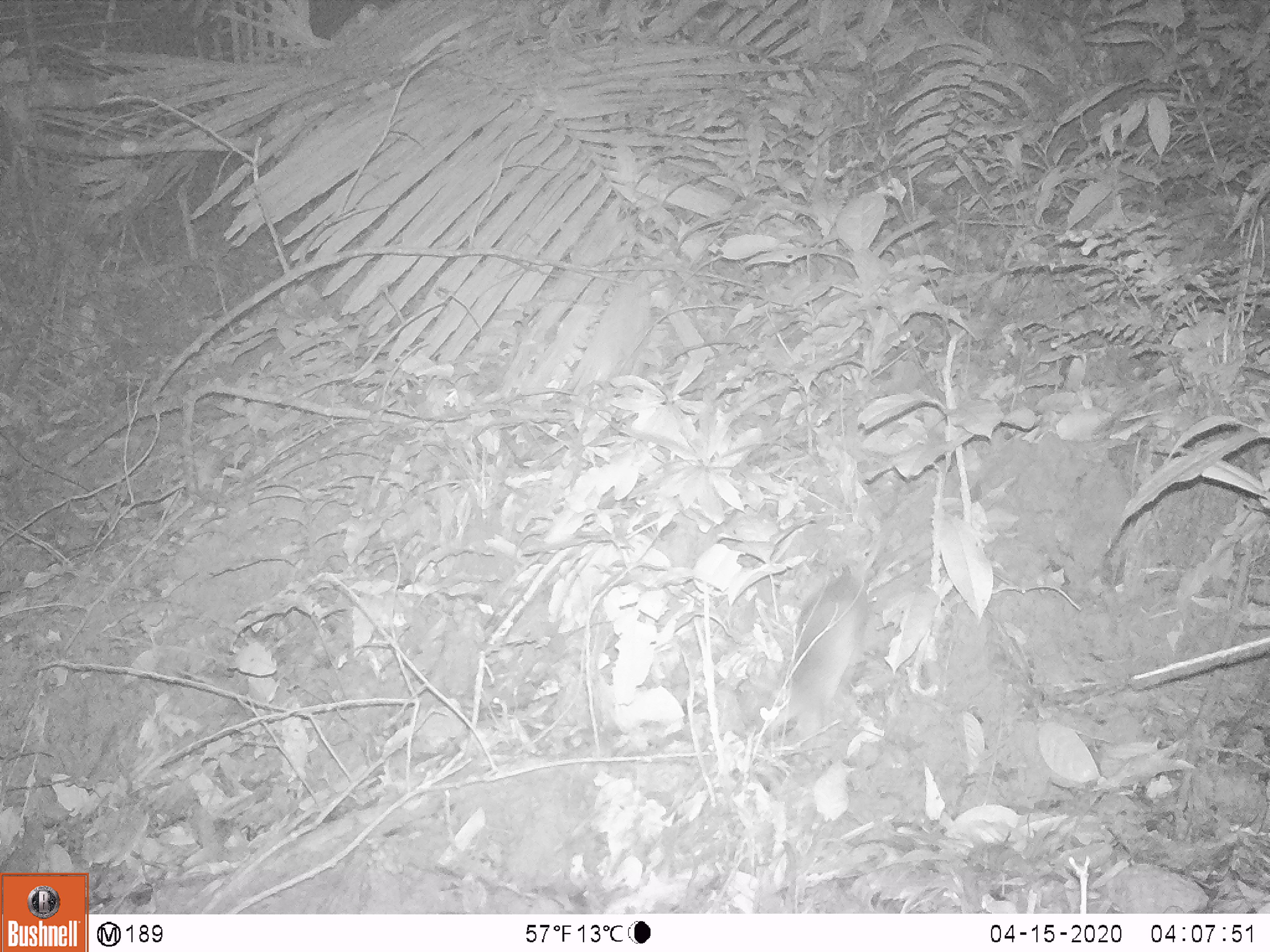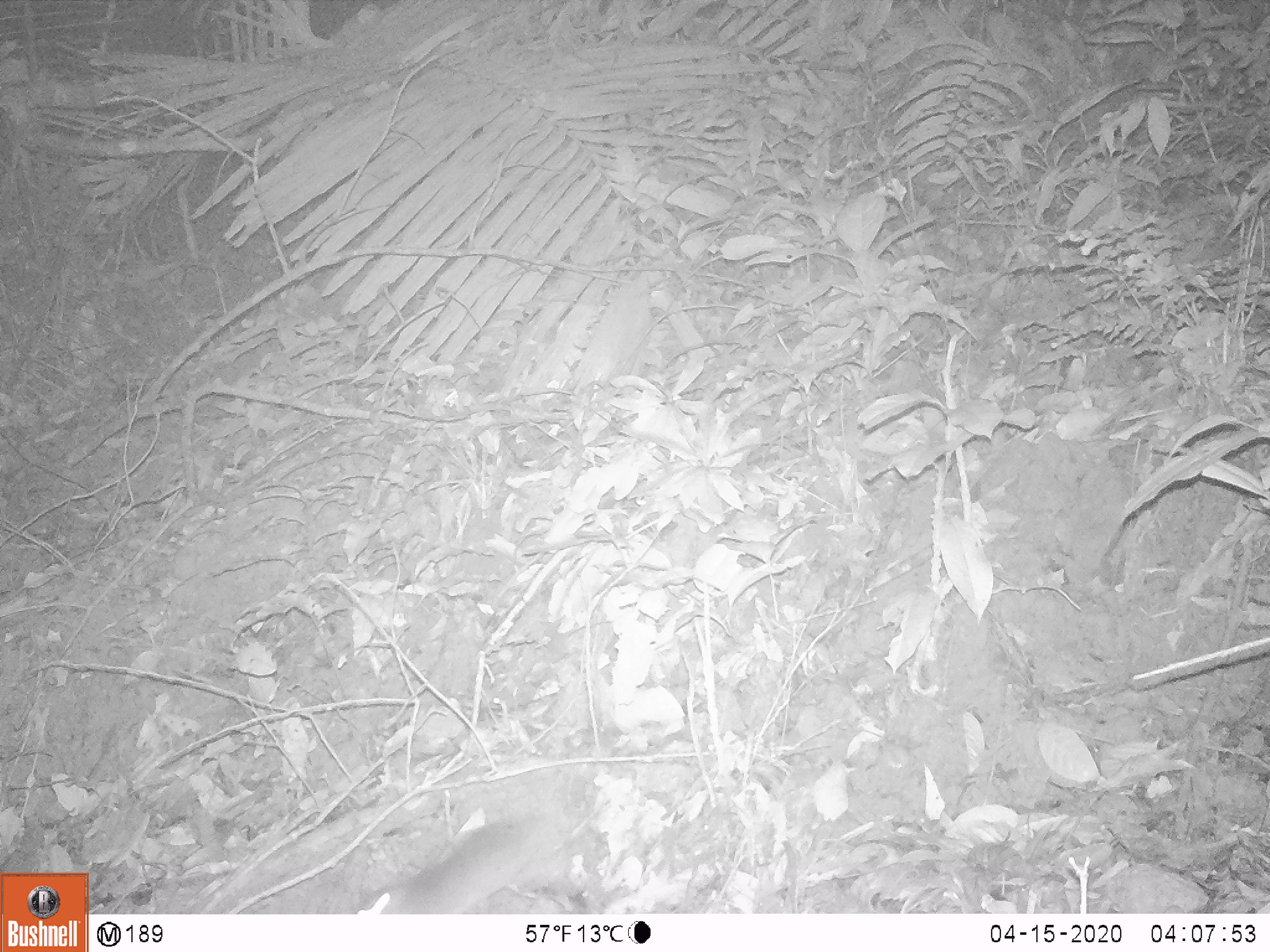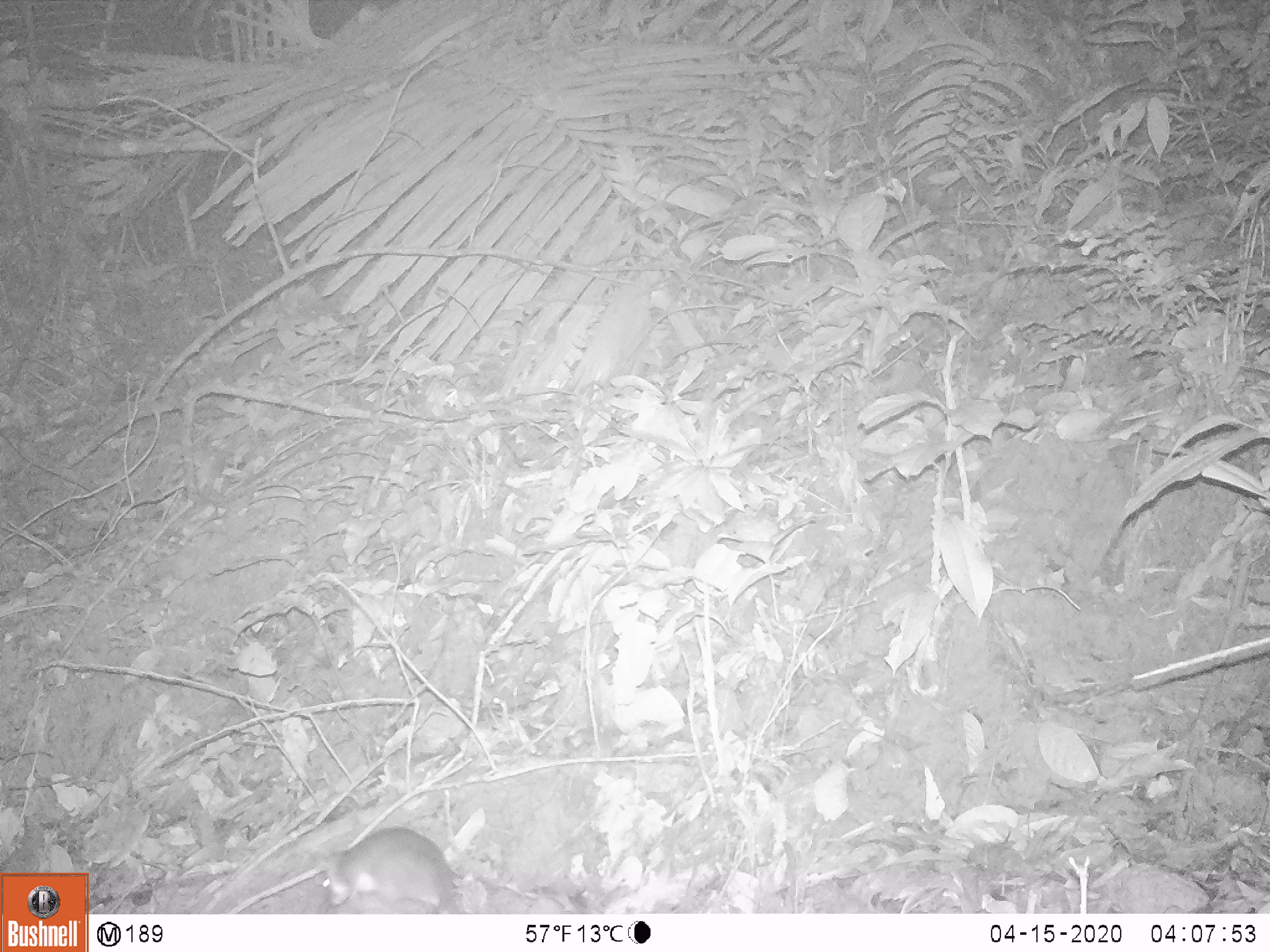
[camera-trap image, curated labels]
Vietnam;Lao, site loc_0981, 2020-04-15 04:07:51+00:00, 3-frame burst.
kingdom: Animalia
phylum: Chordata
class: Mammalia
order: Rodentia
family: Muridae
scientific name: Muridae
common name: old-world mice and rats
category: unidentified murid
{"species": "unidentified murid (old-world mice and rats) (Muridae)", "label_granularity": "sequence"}